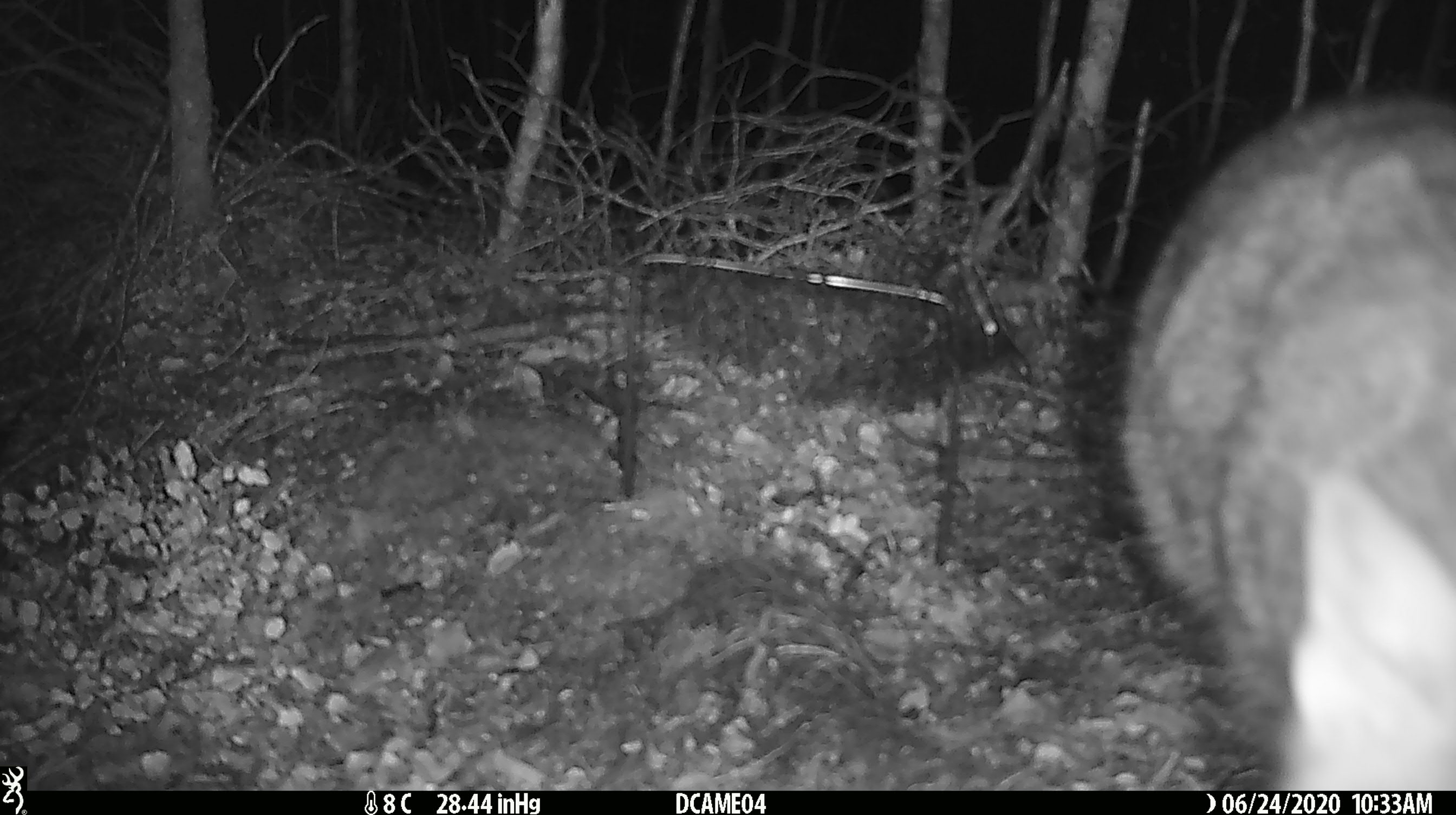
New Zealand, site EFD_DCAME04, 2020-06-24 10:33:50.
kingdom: Animalia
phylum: Chordata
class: Mammalia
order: Carnivora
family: Felidae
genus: Felis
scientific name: Felis catus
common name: domestic cat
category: cat